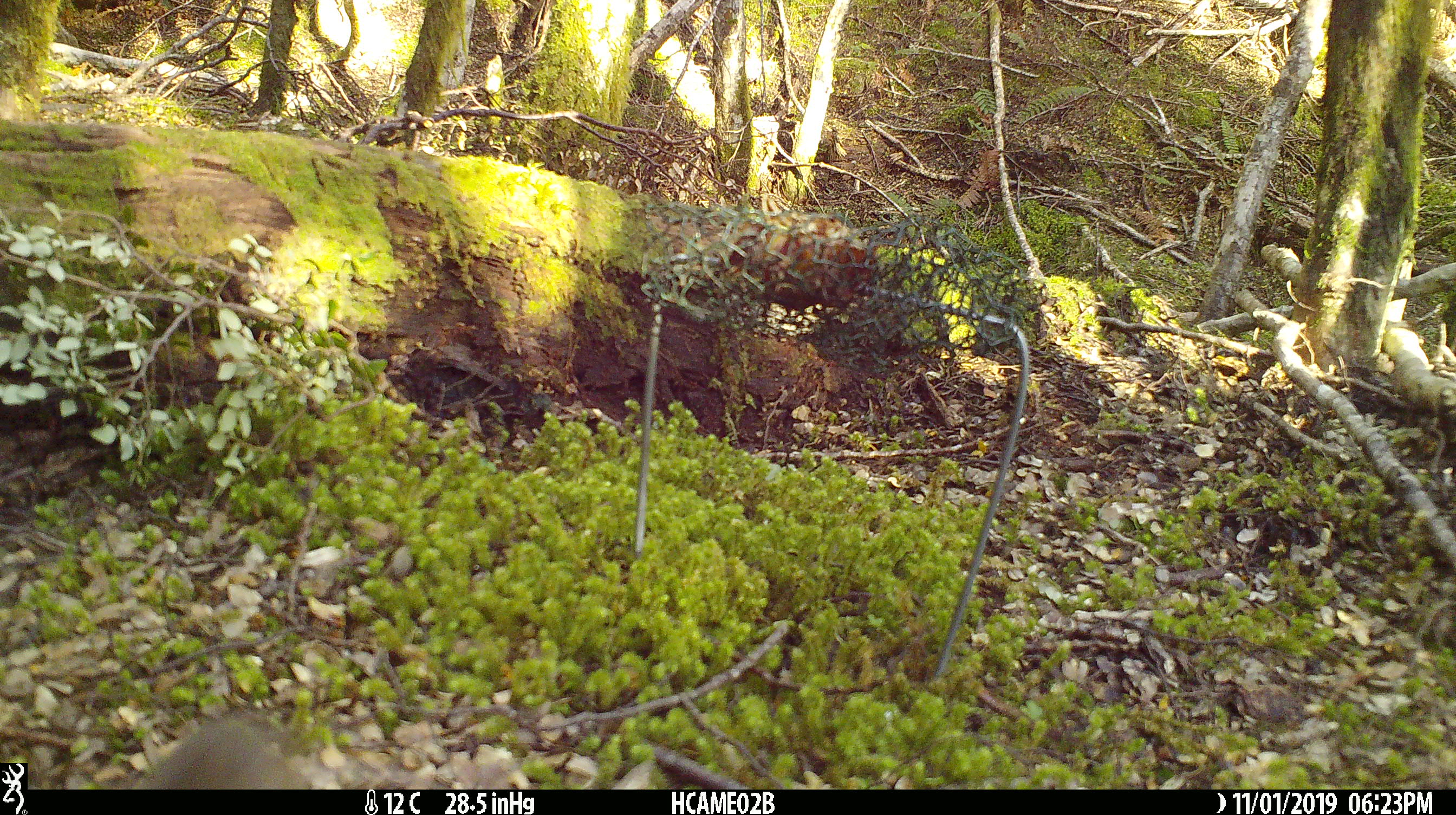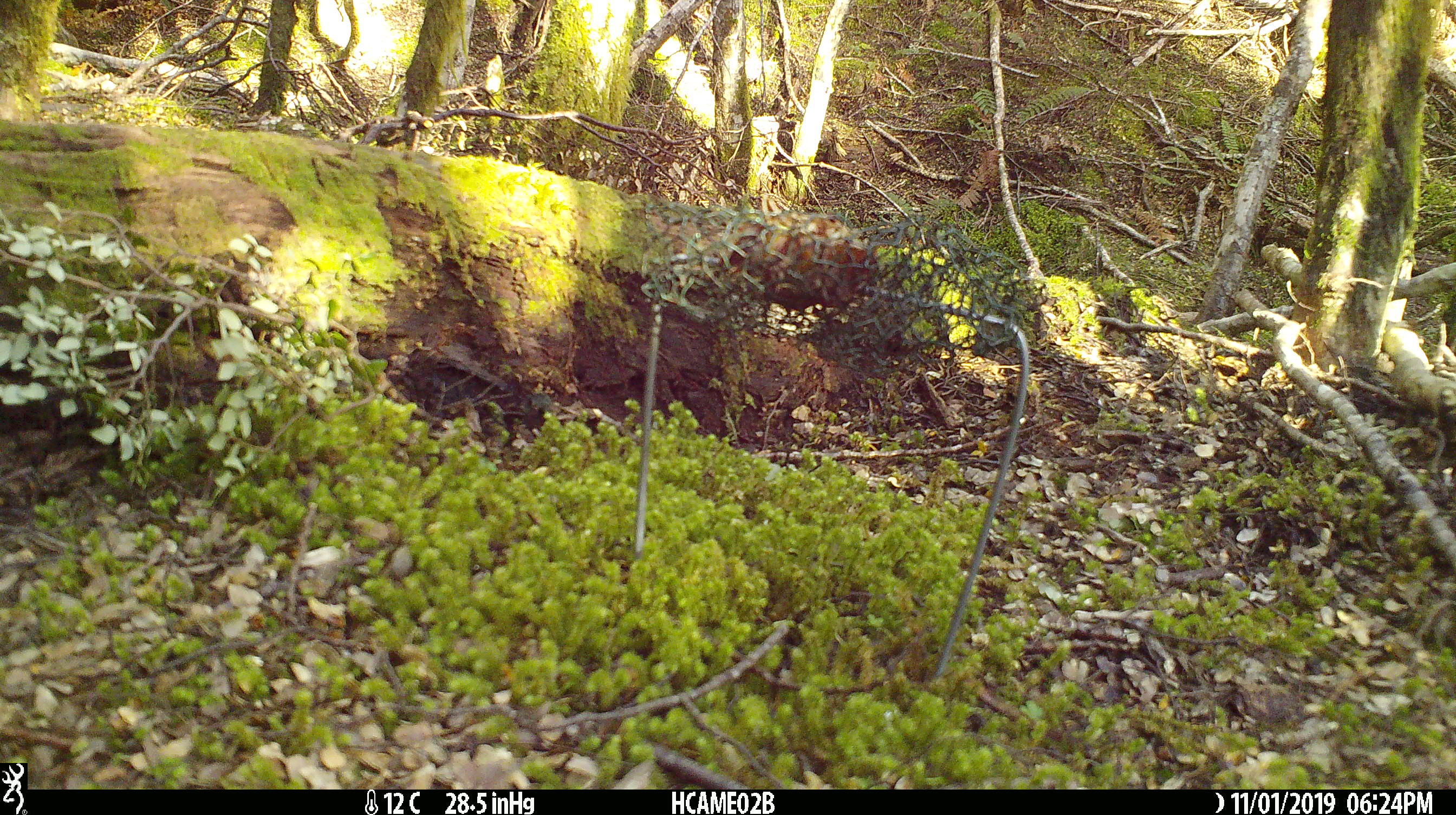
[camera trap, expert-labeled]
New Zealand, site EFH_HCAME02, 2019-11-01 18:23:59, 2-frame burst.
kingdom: Animalia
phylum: Chordata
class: Mammalia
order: Rodentia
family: Muridae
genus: Mus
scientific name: Mus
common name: mouse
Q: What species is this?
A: Mouse (Mus).